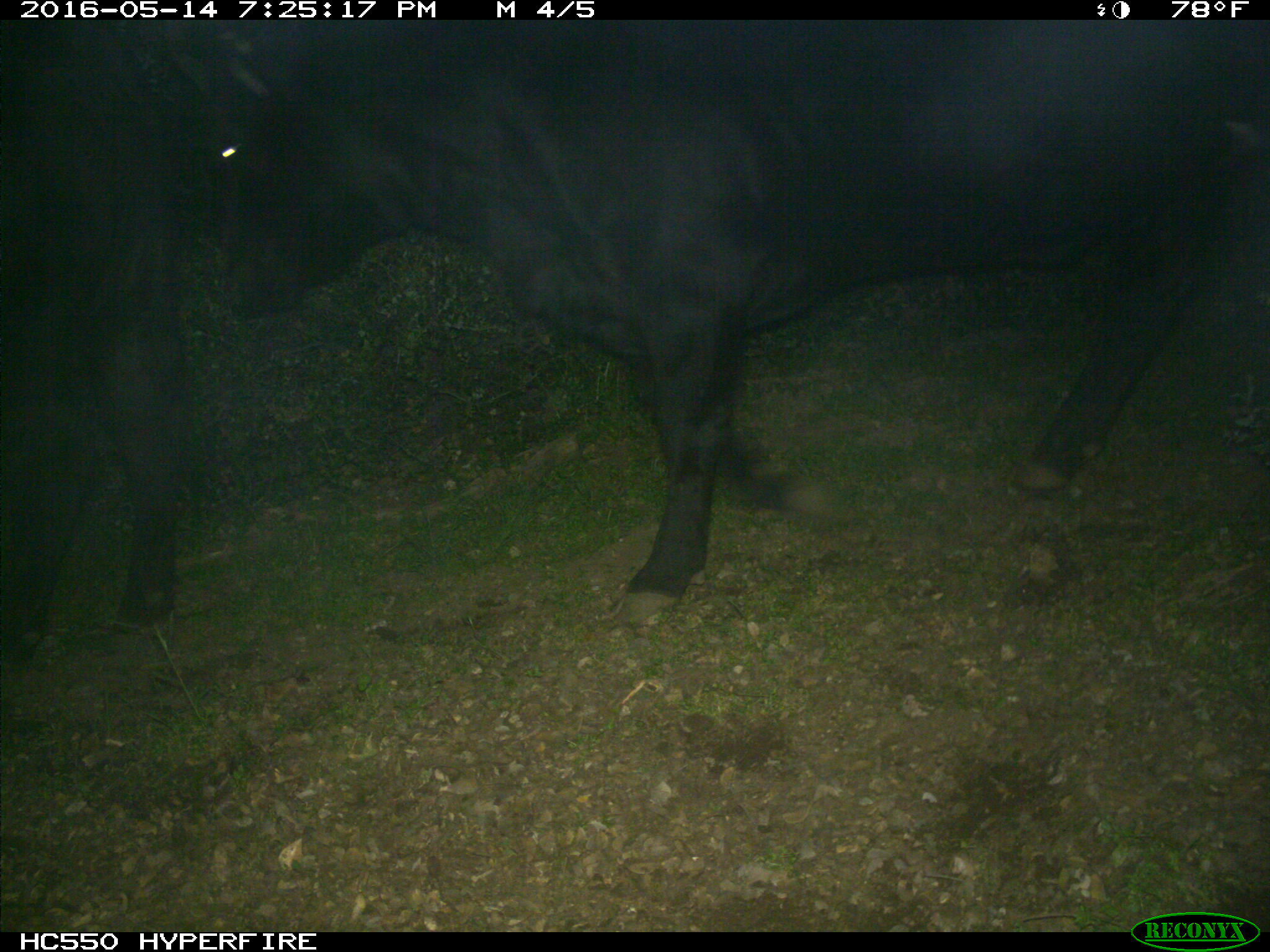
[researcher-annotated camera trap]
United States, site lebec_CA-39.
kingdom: Animalia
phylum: Chordata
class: Mammalia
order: Artiodactyla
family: Bovidae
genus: Bos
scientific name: Bos taurus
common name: domestic cow